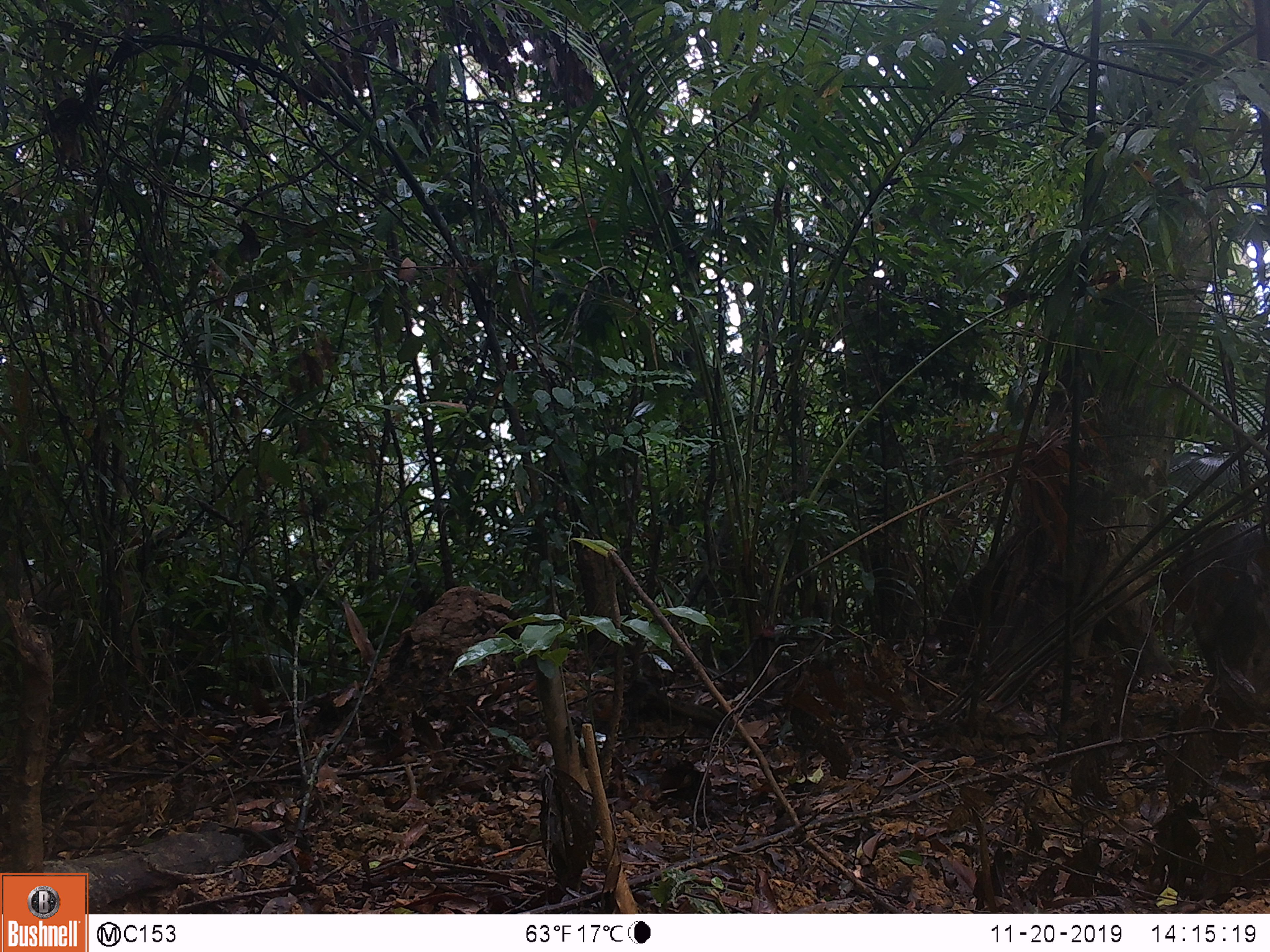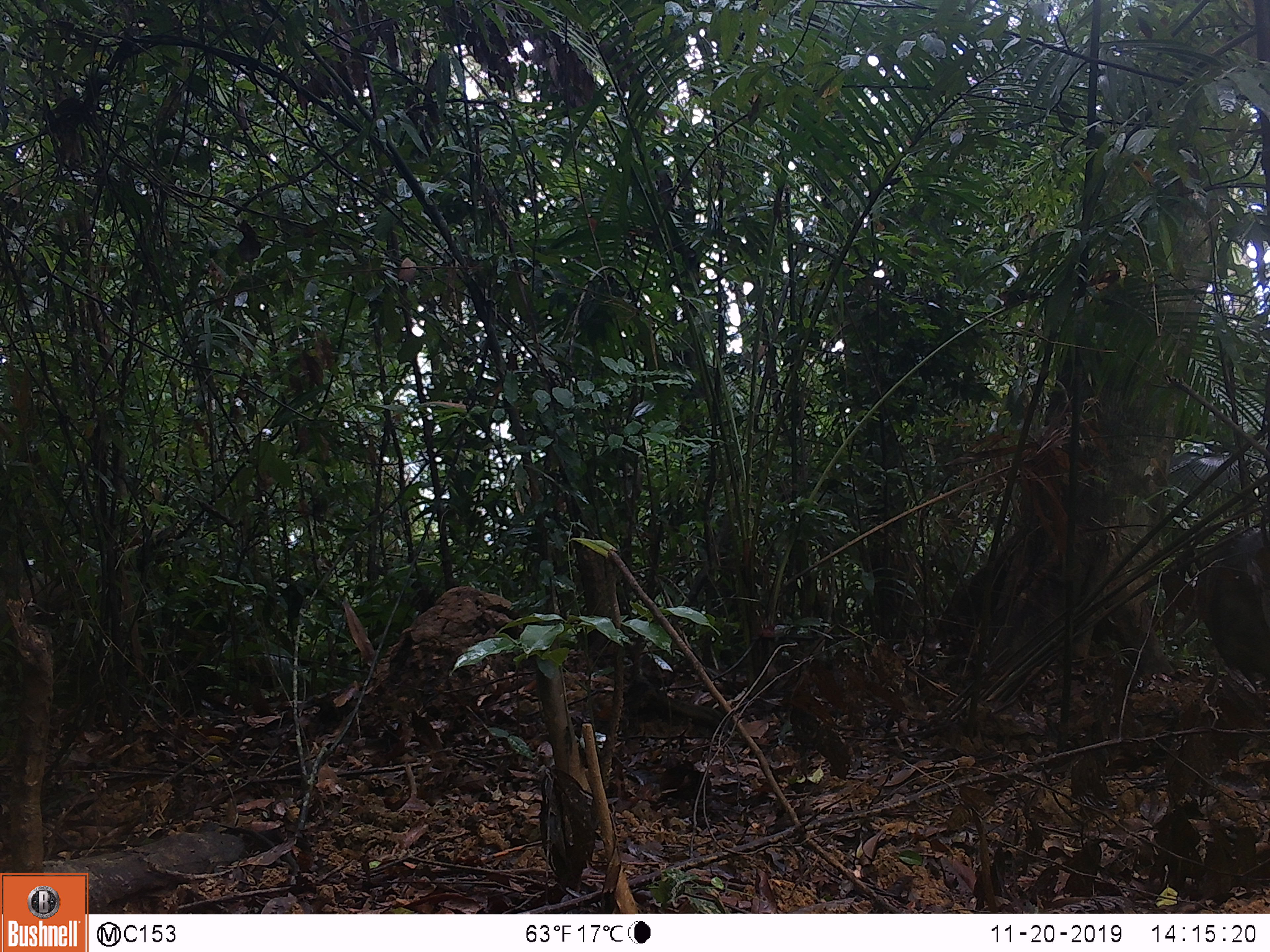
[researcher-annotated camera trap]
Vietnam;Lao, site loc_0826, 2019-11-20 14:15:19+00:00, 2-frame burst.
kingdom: Animalia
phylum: Chordata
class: Mammalia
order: Artiodactyla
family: Suidae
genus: Sus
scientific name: Sus scrofa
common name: eurasian wild pig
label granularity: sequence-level